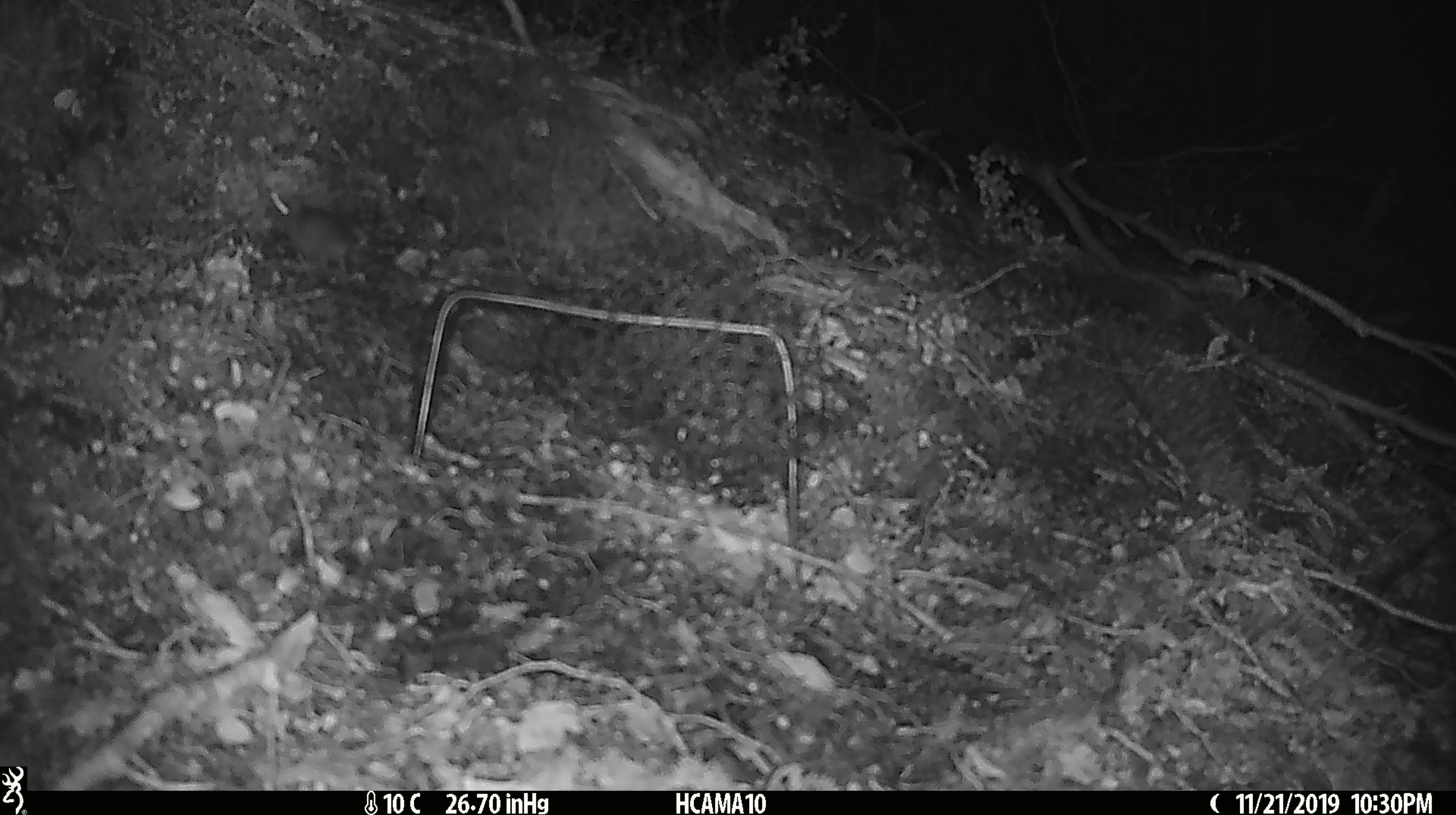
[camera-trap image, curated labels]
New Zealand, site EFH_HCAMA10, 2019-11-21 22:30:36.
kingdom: Animalia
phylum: Chordata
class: Mammalia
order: Rodentia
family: Muridae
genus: Mus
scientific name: Mus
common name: mouse